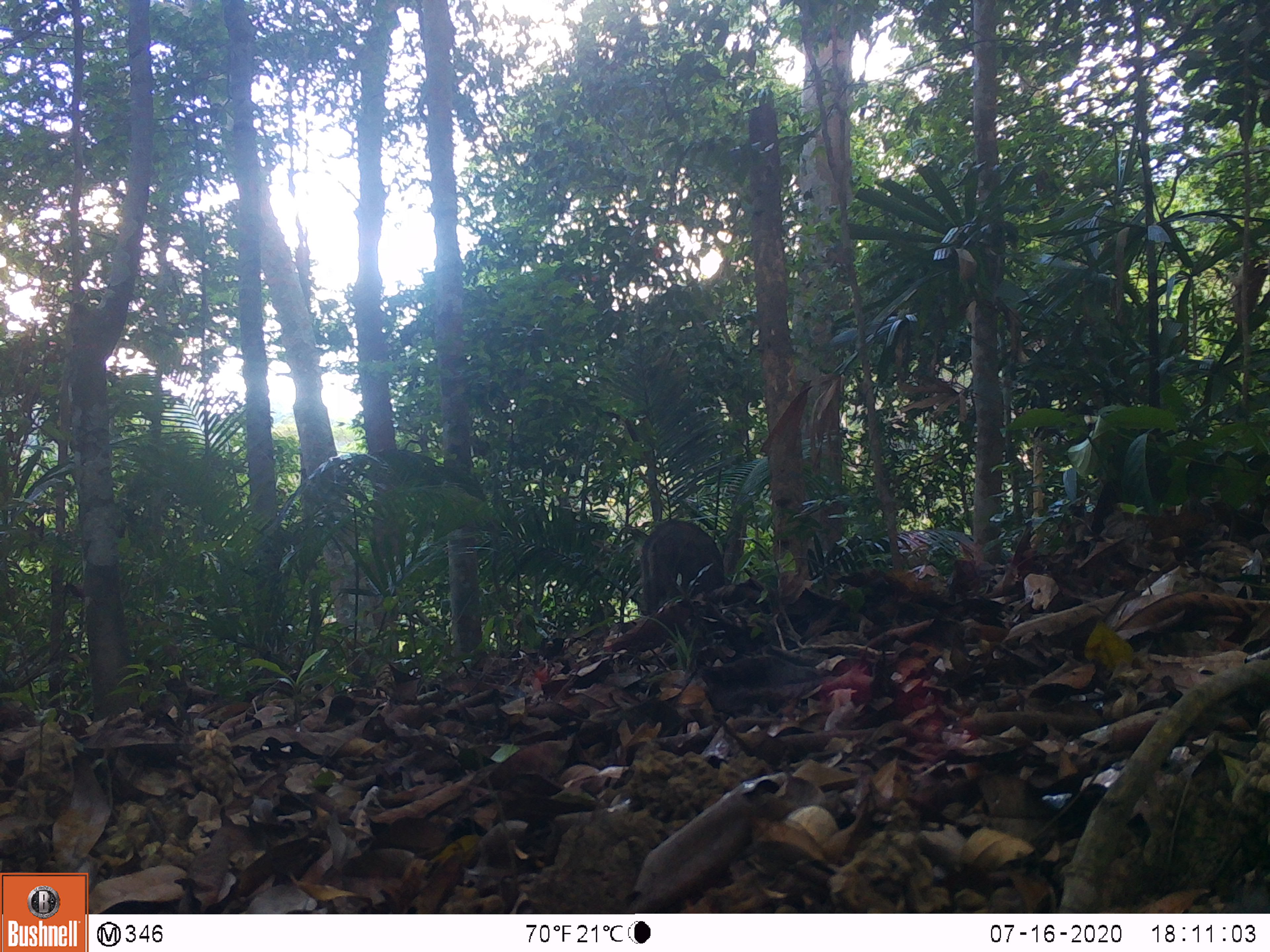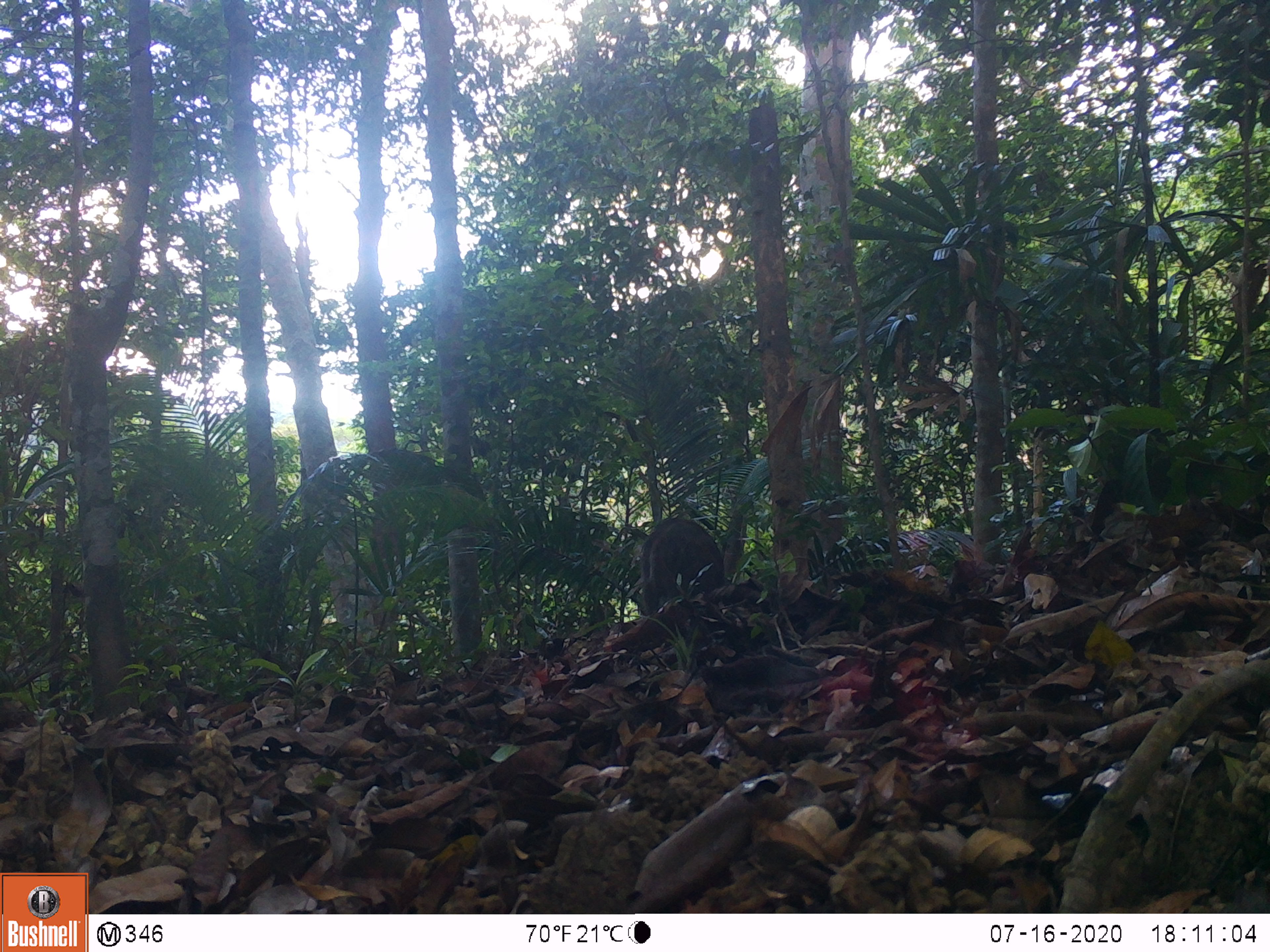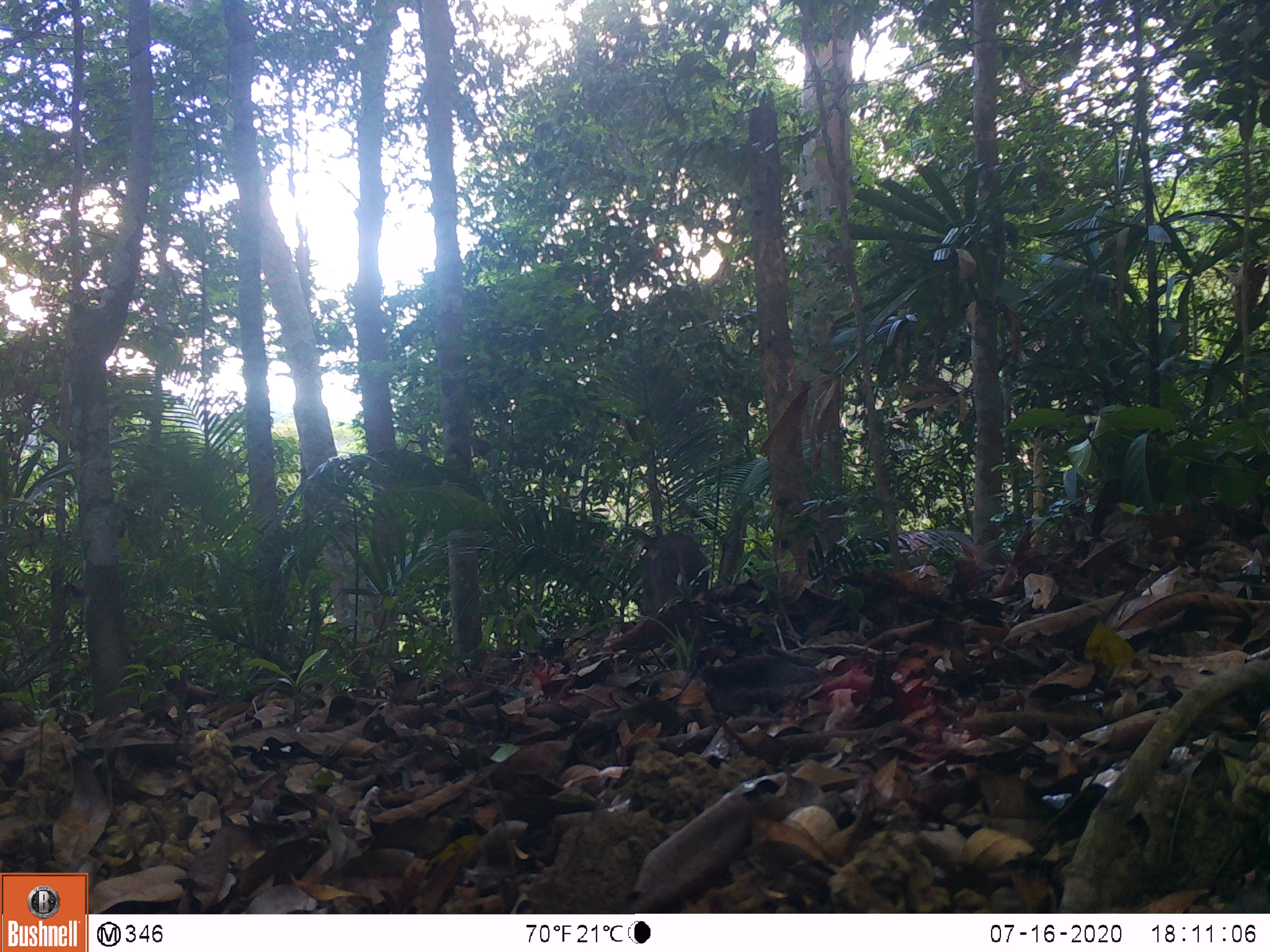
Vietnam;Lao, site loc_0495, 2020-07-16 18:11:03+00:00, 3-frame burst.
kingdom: Animalia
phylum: Chordata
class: Mammalia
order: Artiodactyla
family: Suidae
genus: Sus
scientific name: Sus scrofa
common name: eurasian wild pig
Eurasian wild pig (Sus scrofa). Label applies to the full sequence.